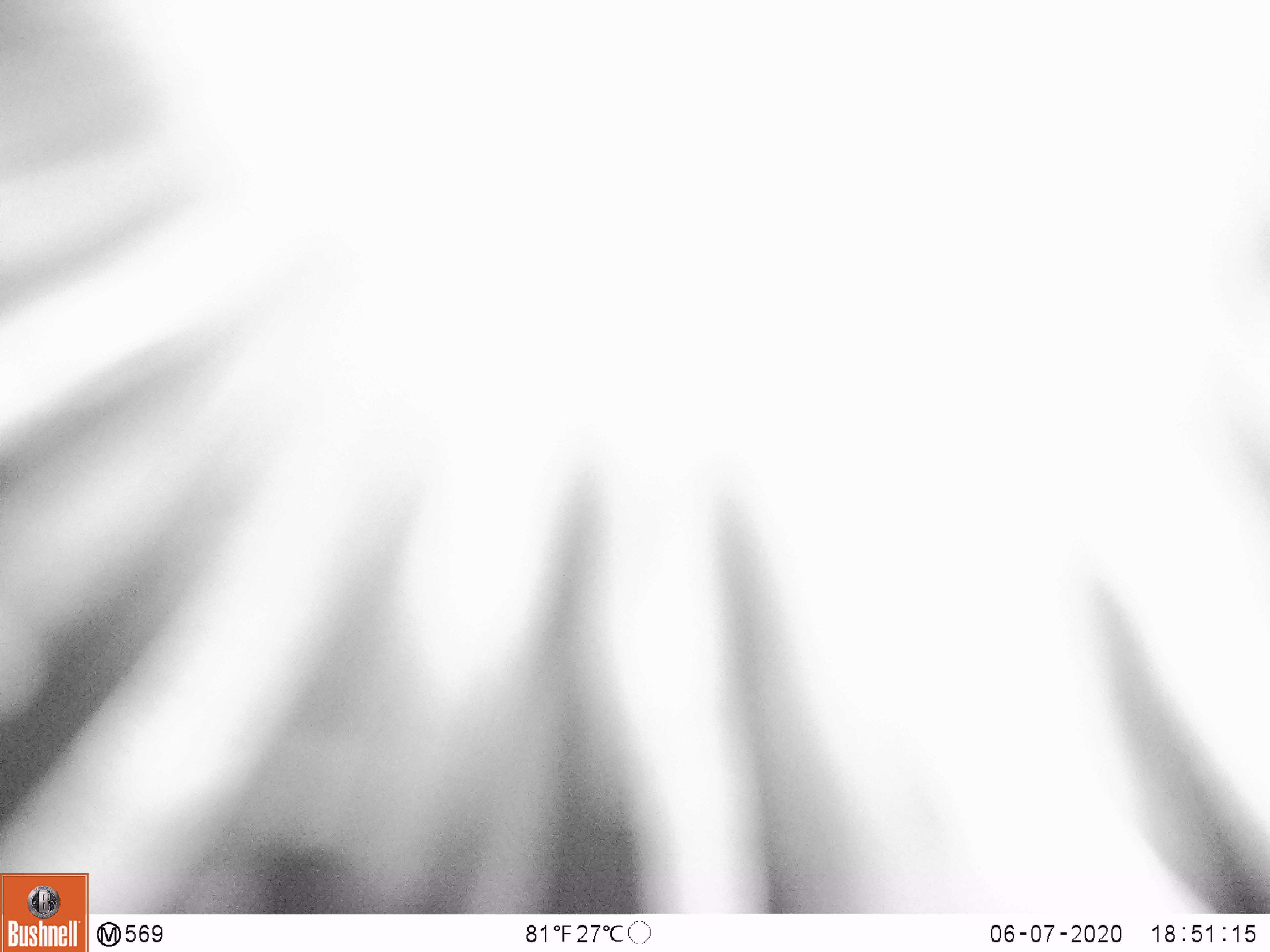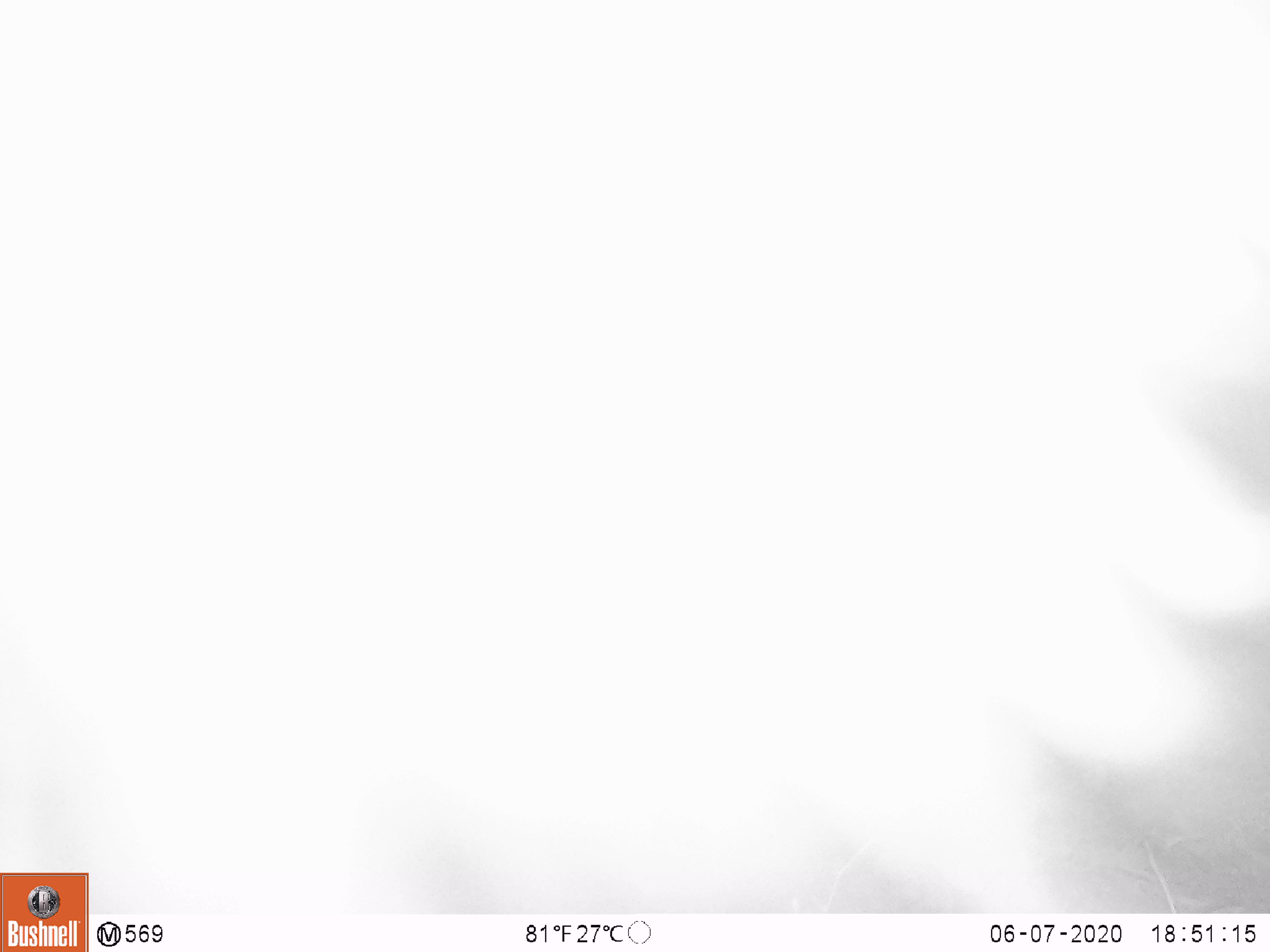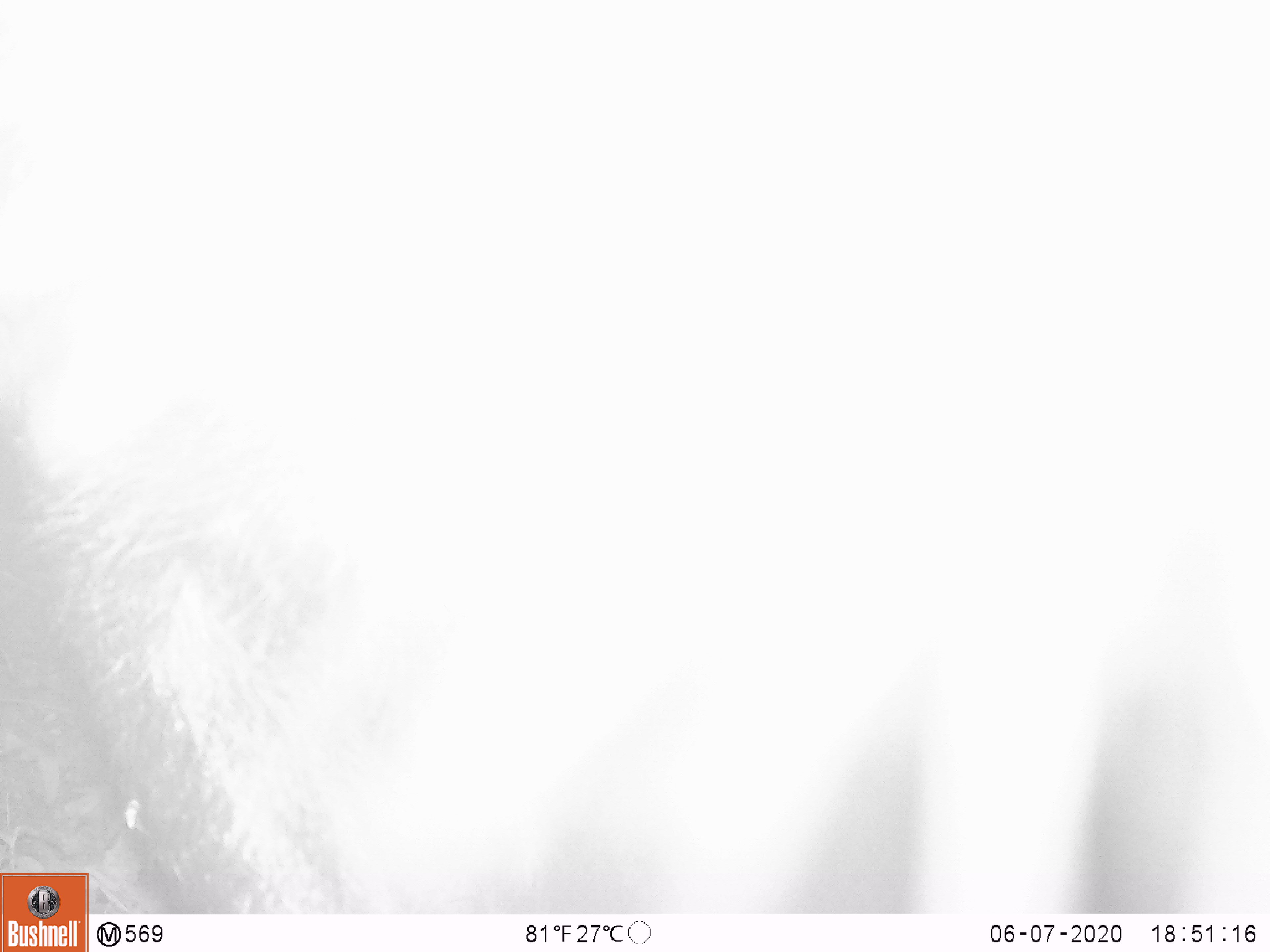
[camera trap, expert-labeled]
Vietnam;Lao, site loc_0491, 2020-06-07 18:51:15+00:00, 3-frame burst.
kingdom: Animalia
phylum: Chordata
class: Mammalia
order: Artiodactyla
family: Bovidae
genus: Capricornis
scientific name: Capricornis sumatraensis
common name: chinese serow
Chinese serow (Capricornis sumatraensis). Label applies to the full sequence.